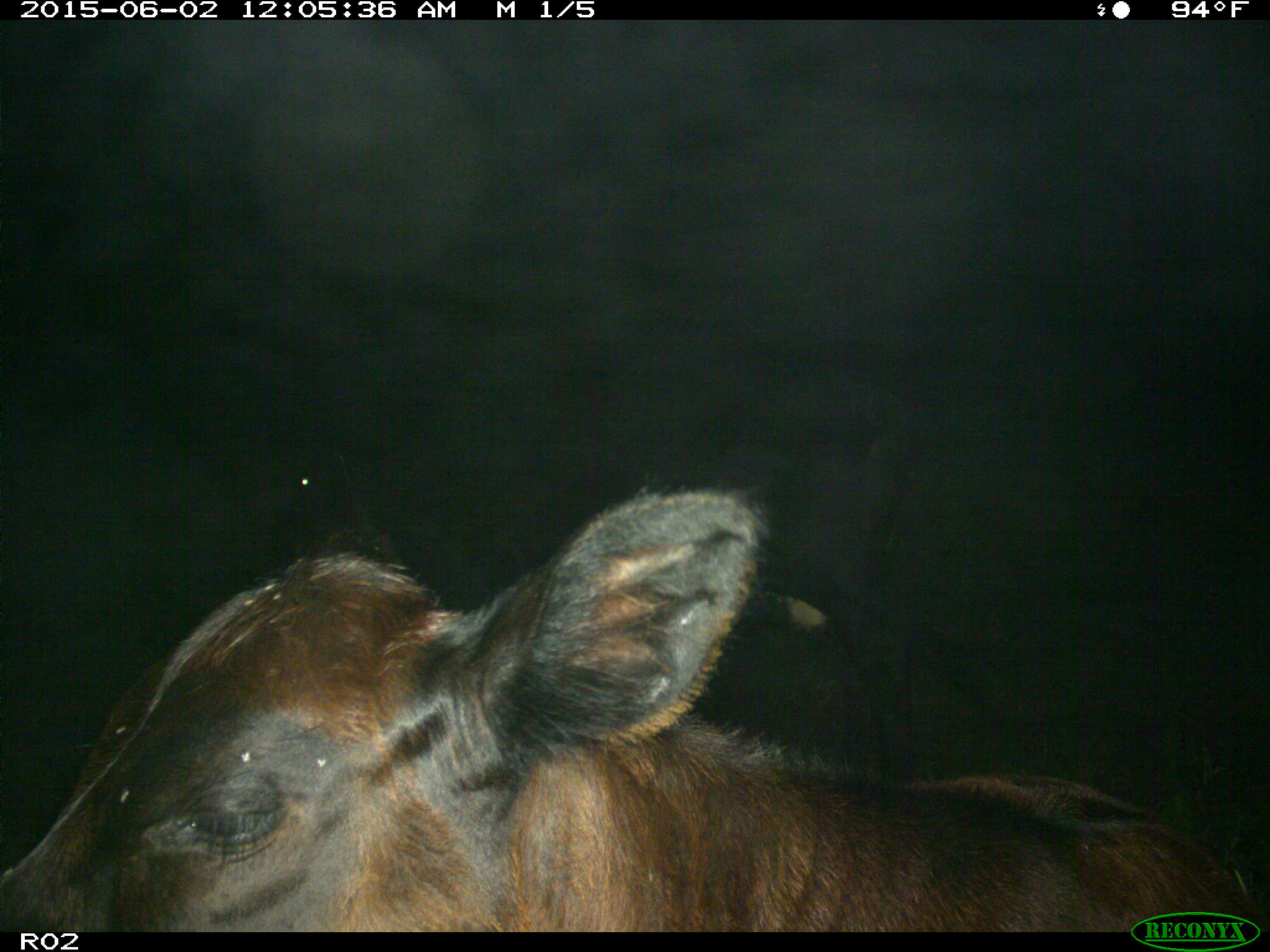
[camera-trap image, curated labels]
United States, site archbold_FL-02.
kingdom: Animalia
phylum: Chordata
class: Mammalia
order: Artiodactyla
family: Bovidae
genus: Bos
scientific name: Bos taurus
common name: domestic cow